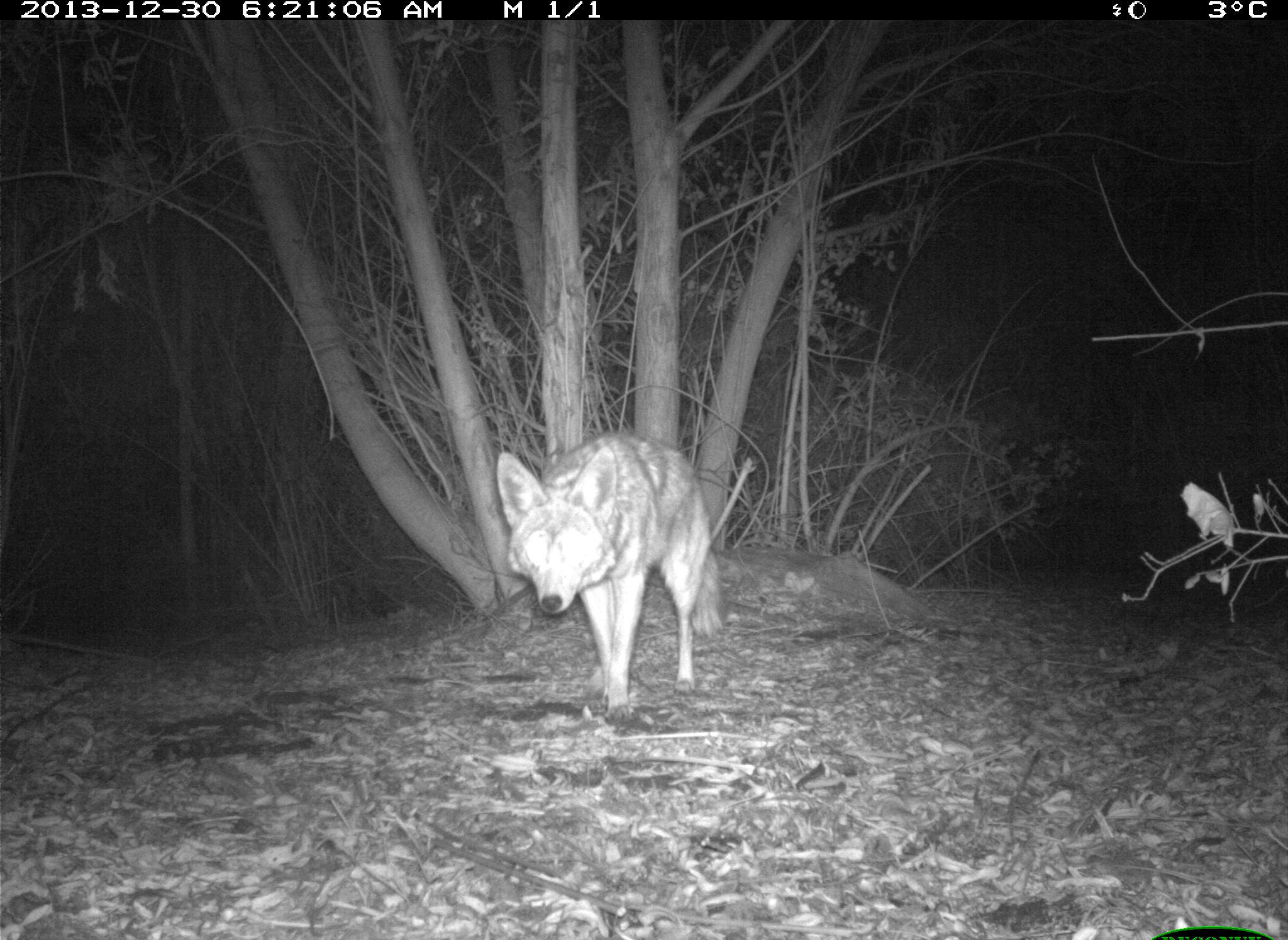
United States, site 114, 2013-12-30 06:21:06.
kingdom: Animalia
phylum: Chordata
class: Mammalia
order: Carnivora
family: Canidae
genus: Canis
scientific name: Canis latrans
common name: coyote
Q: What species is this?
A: Coyote (Canis latrans).